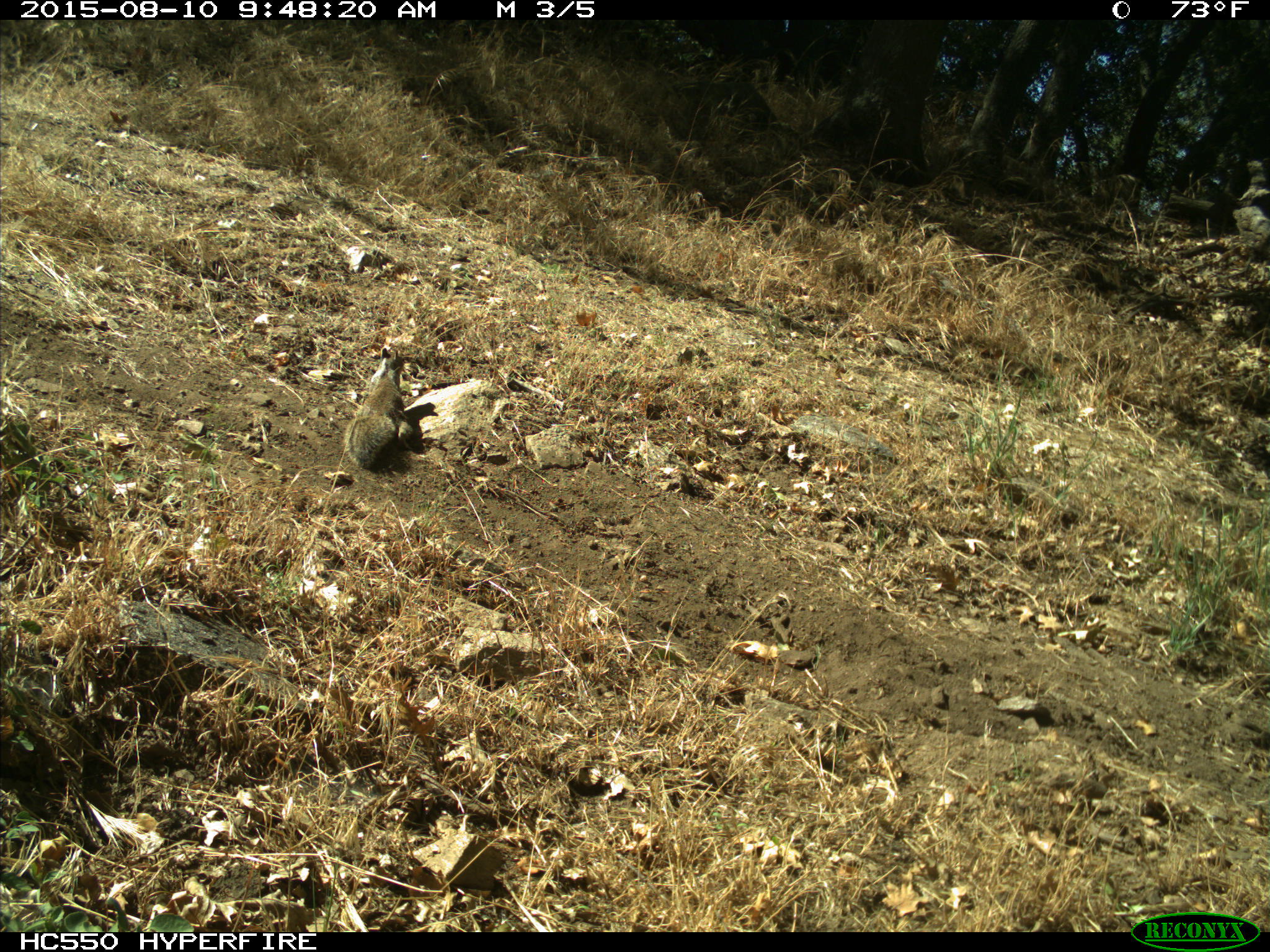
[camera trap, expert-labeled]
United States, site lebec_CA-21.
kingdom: Animalia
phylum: Chordata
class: Mammalia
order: Rodentia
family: Sciuridae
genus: Otospermophilus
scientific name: Otospermophilus beecheyi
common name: california ground squirrel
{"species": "Otospermophilus beecheyi (california ground squirrel)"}